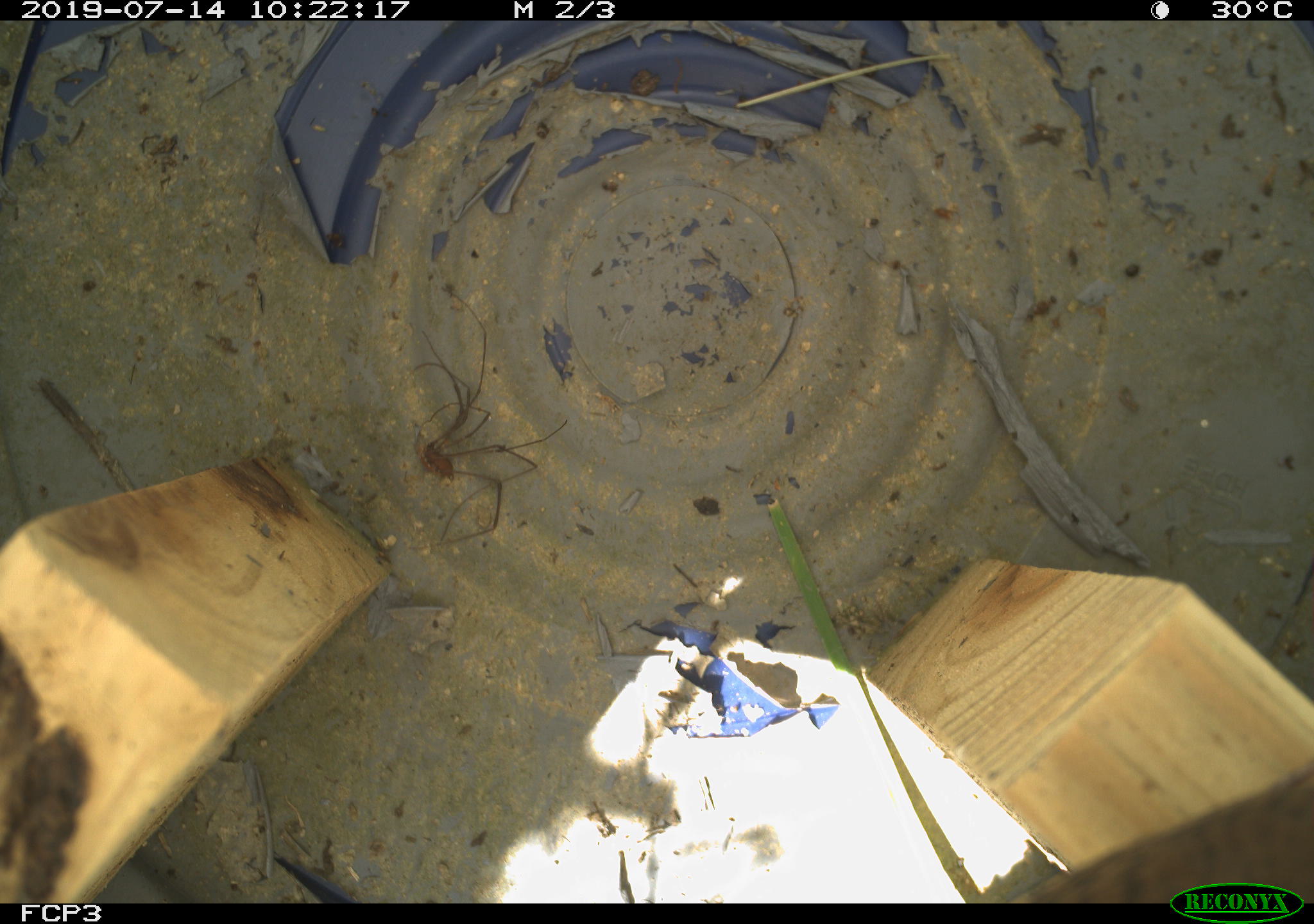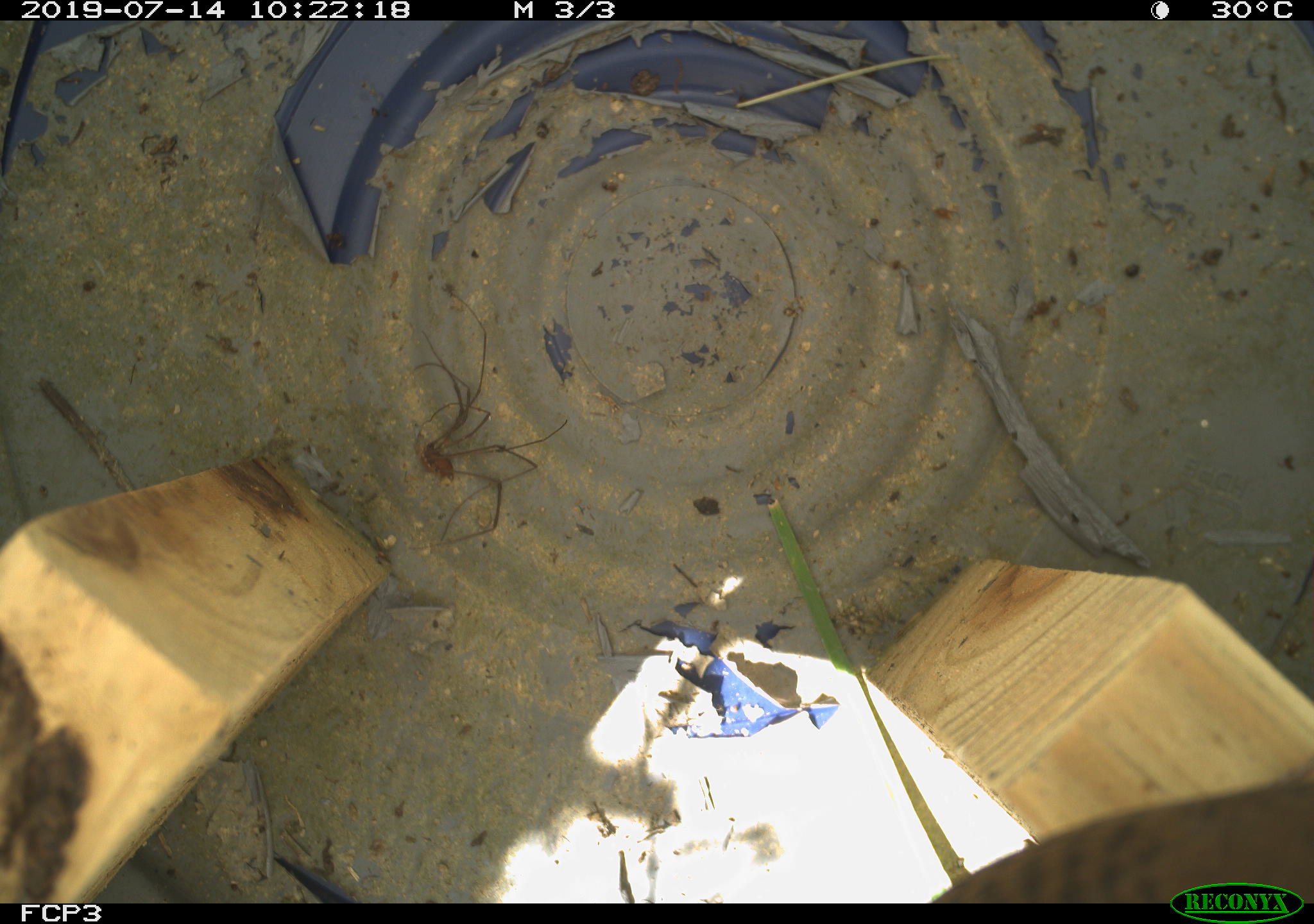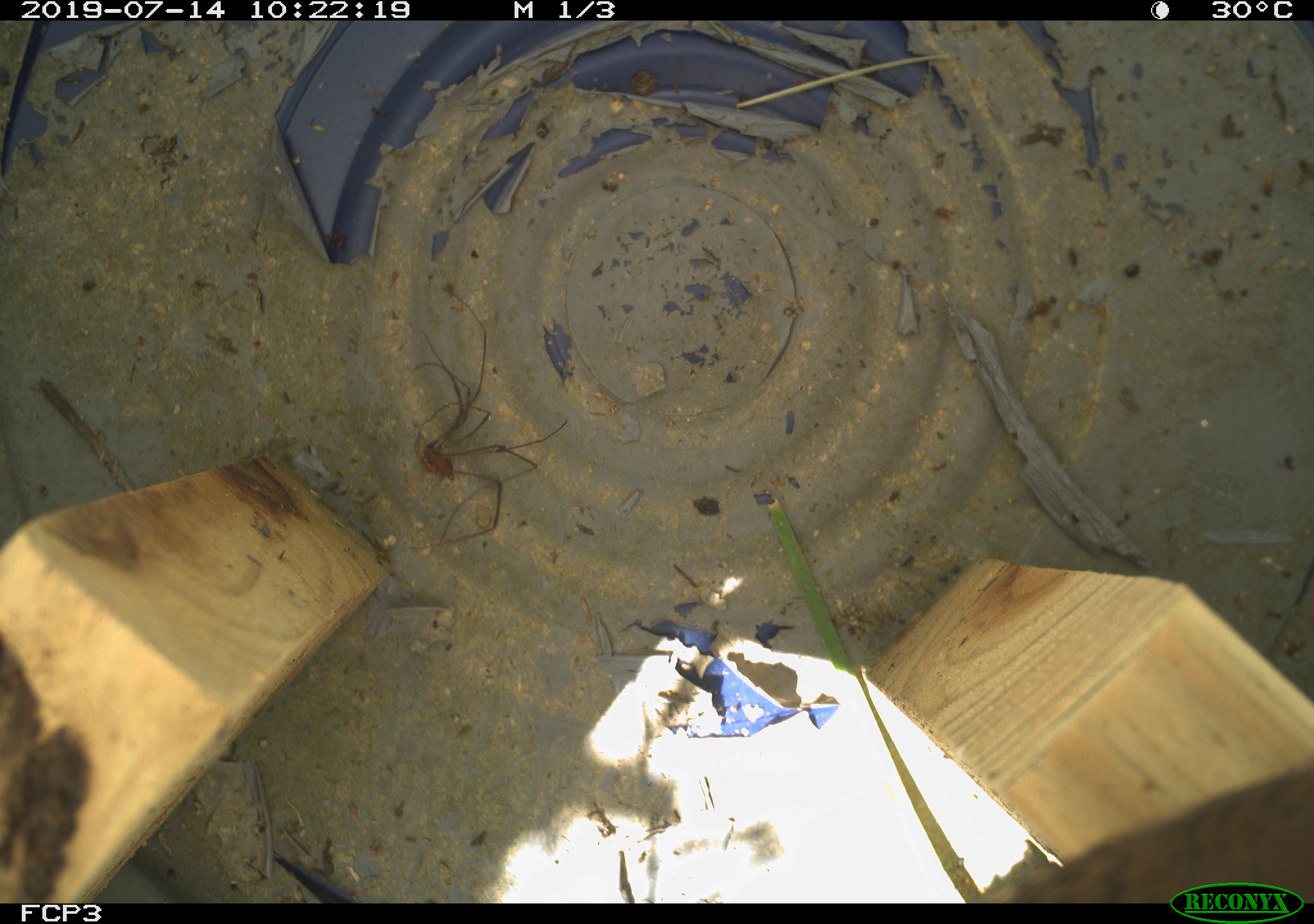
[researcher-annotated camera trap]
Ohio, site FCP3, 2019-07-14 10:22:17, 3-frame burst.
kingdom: Animalia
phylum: Chordata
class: Aves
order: Passeriformes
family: Troglodytidae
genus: Troglodytes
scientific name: Troglodytes aedon aedon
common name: northern house wren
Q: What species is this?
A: Northern house wren (Troglodytes aedon aedon).